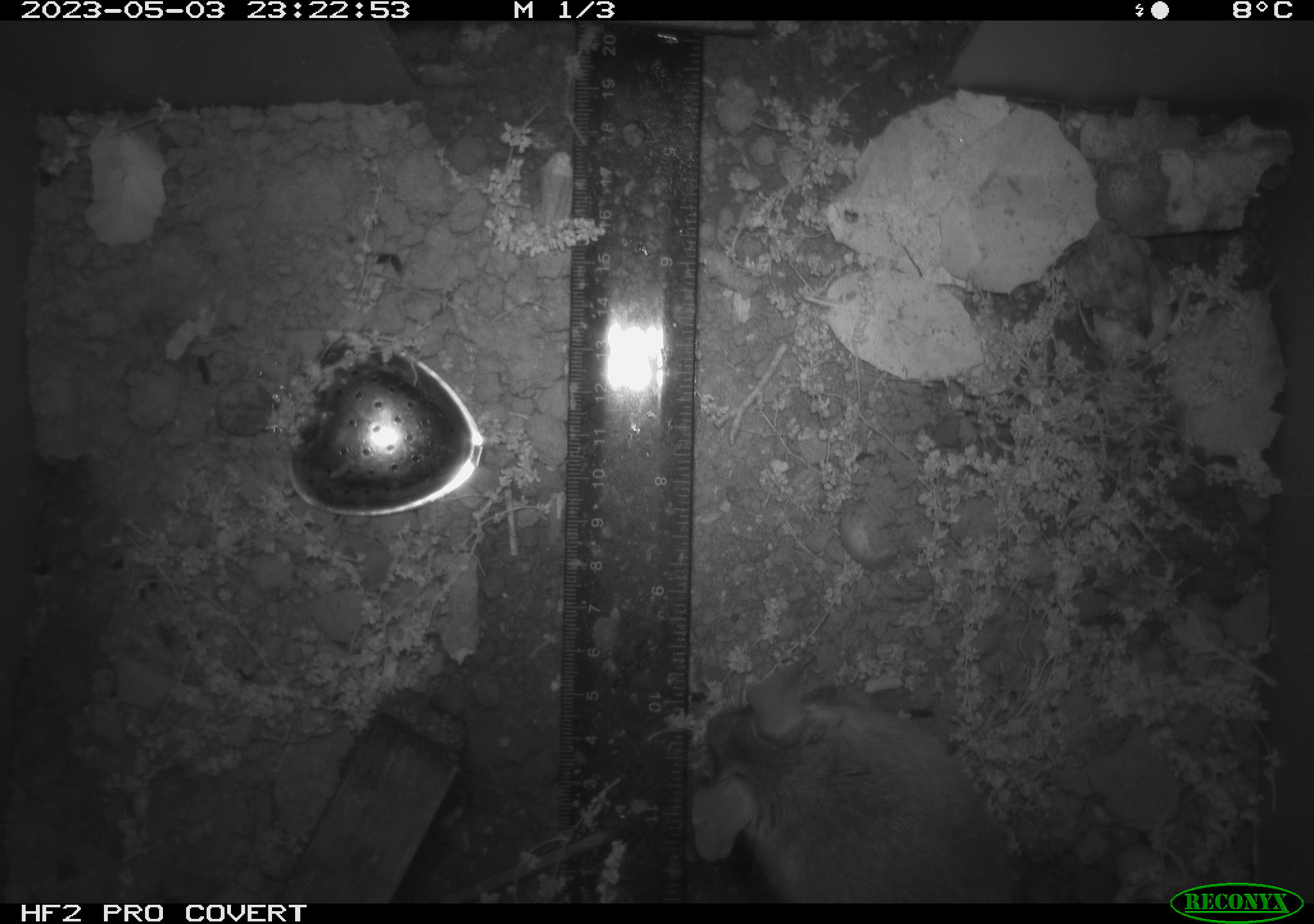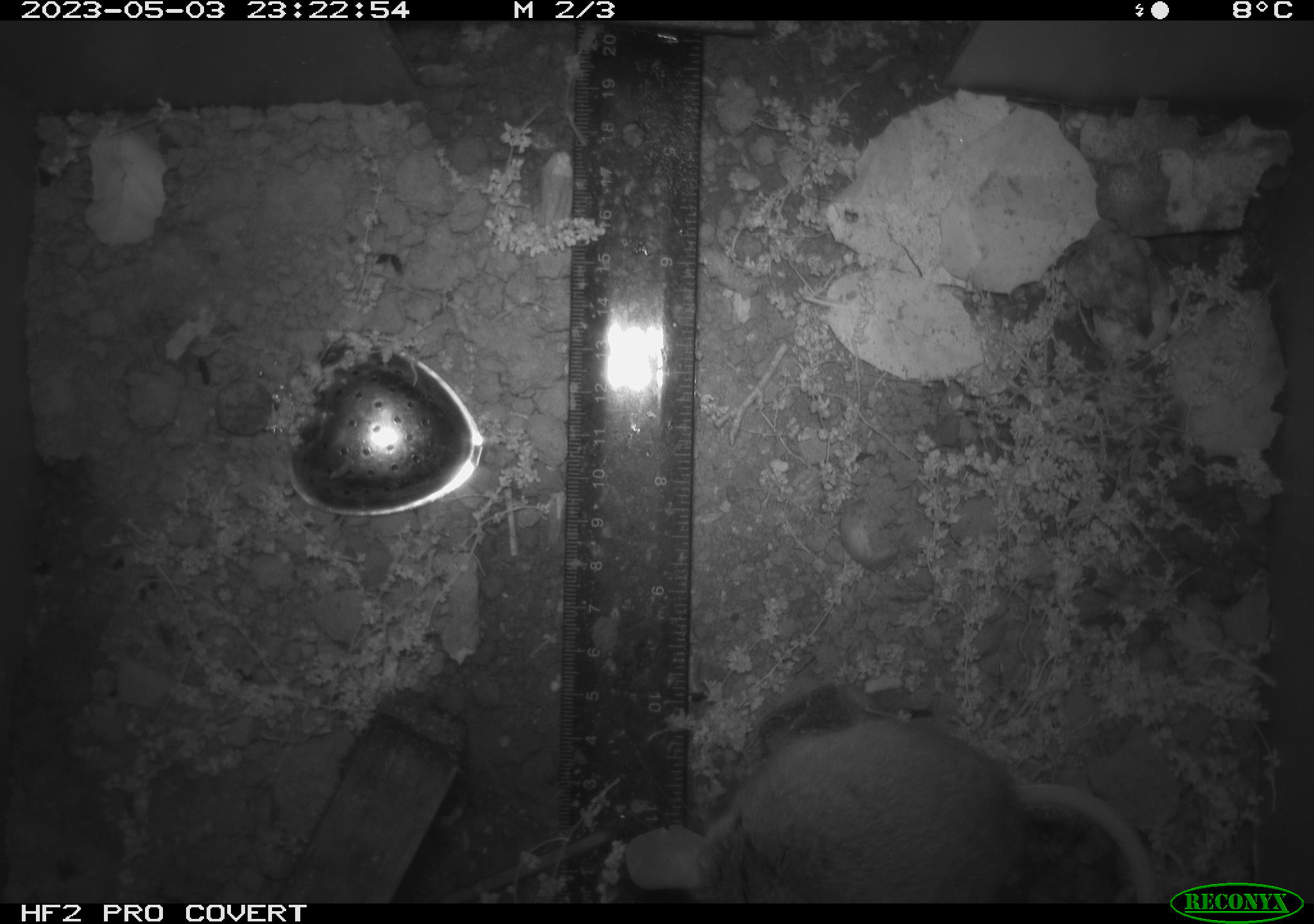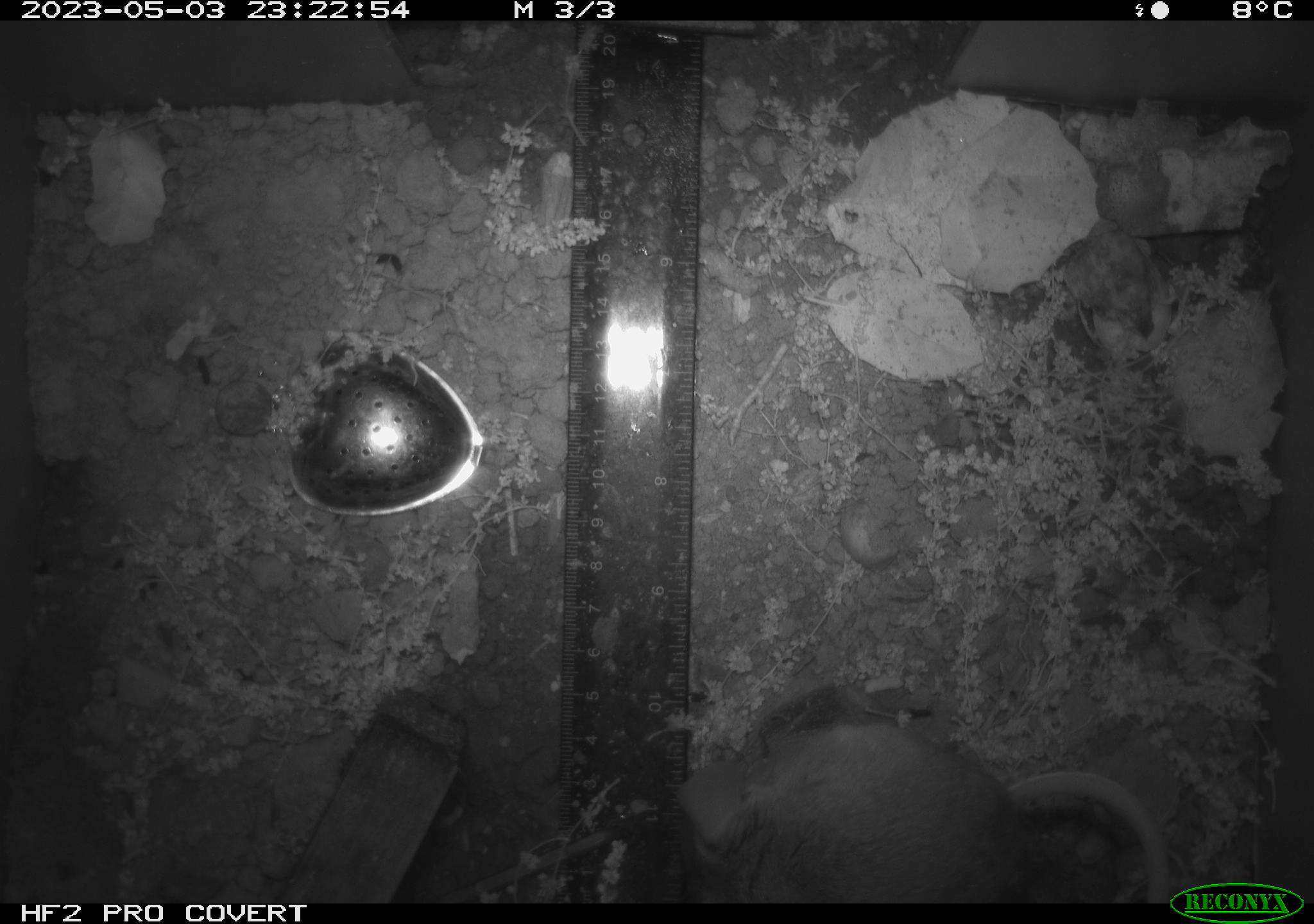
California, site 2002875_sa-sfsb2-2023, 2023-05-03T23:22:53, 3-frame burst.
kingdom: Animalia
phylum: Chordata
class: Mammalia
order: Rodentia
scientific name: Rodentia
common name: mouse species